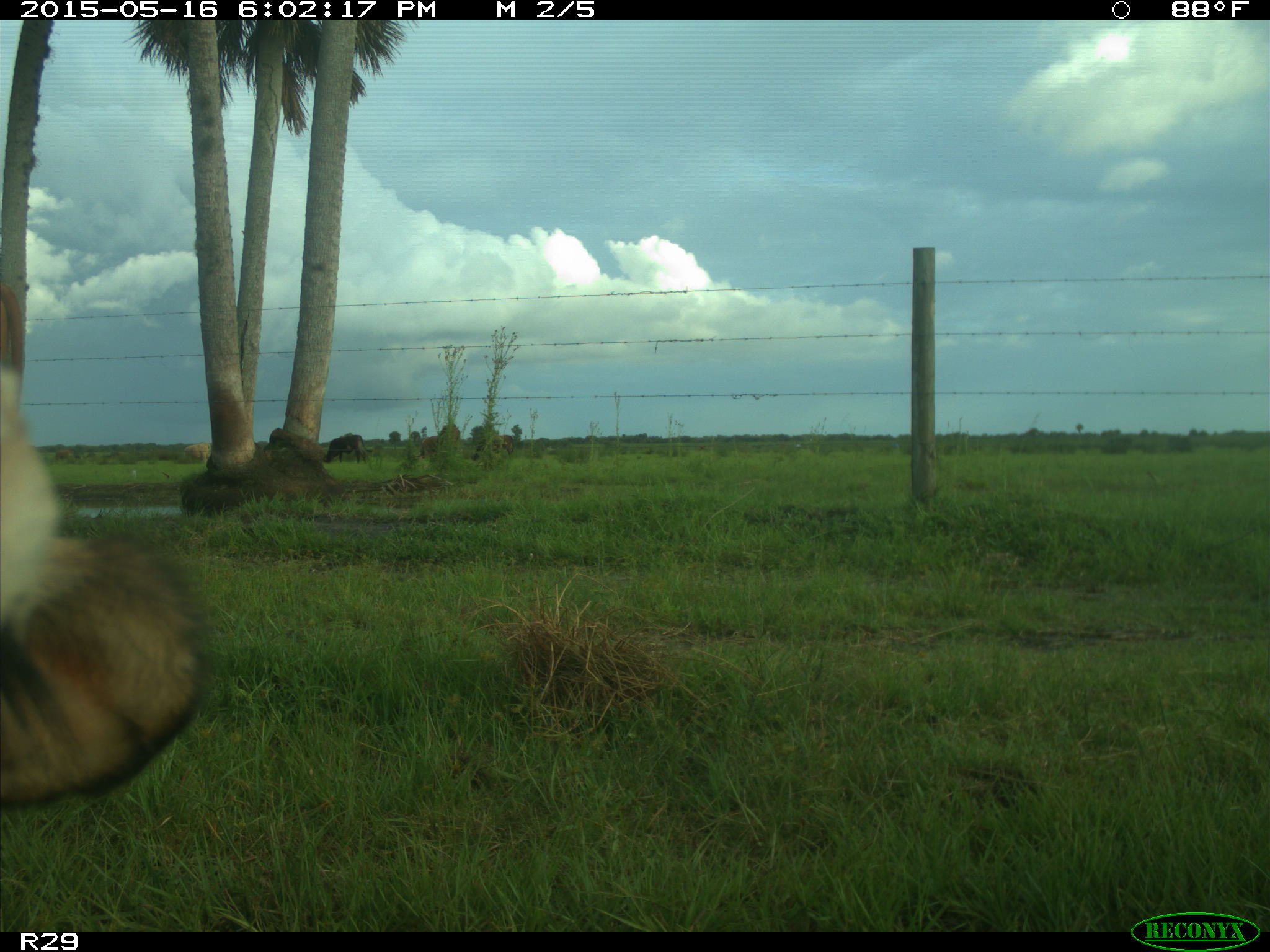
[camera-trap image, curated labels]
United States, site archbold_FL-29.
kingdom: Animalia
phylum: Chordata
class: Mammalia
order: Artiodactyla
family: Bovidae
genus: Bos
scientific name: Bos taurus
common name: domestic cow